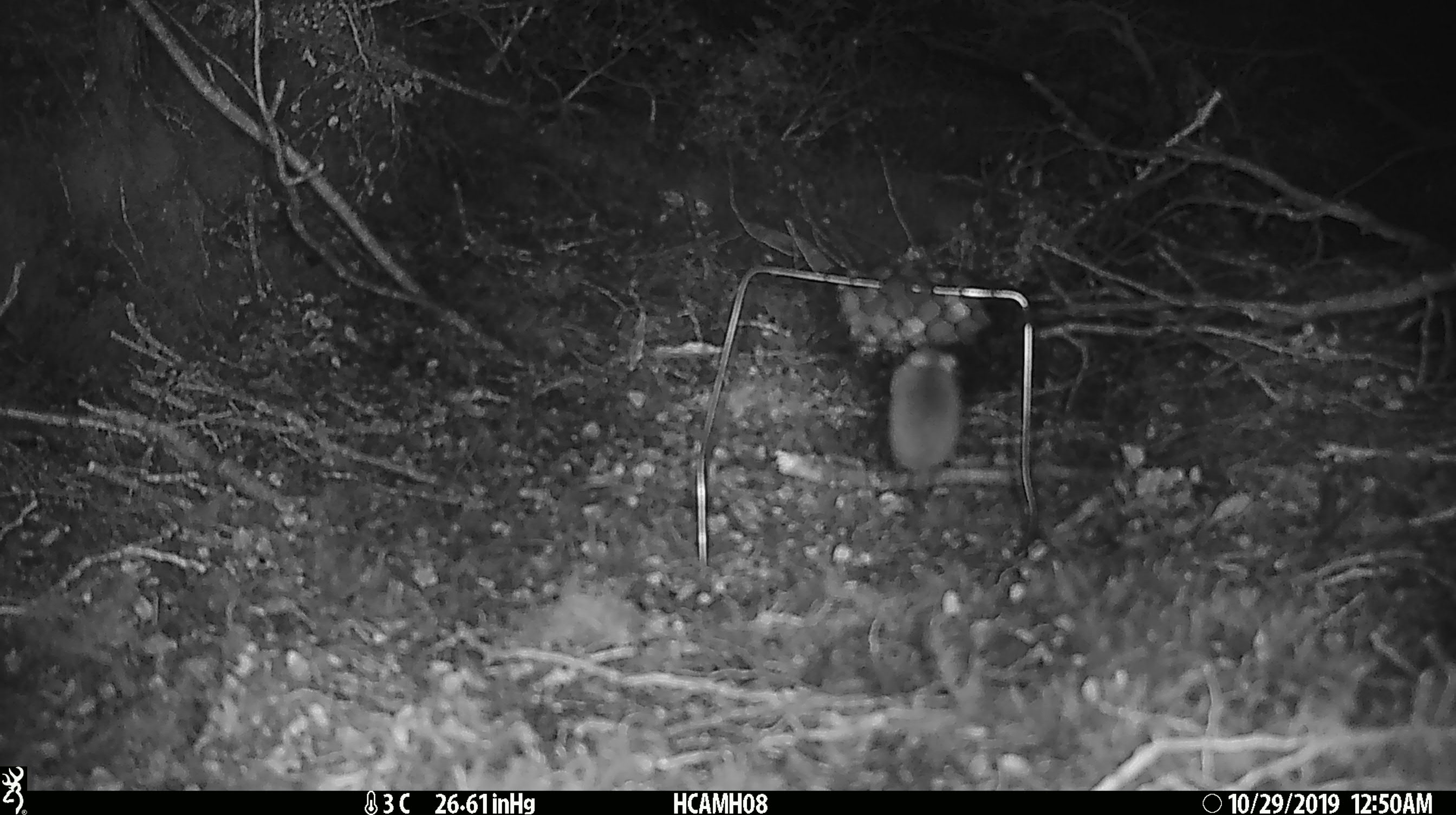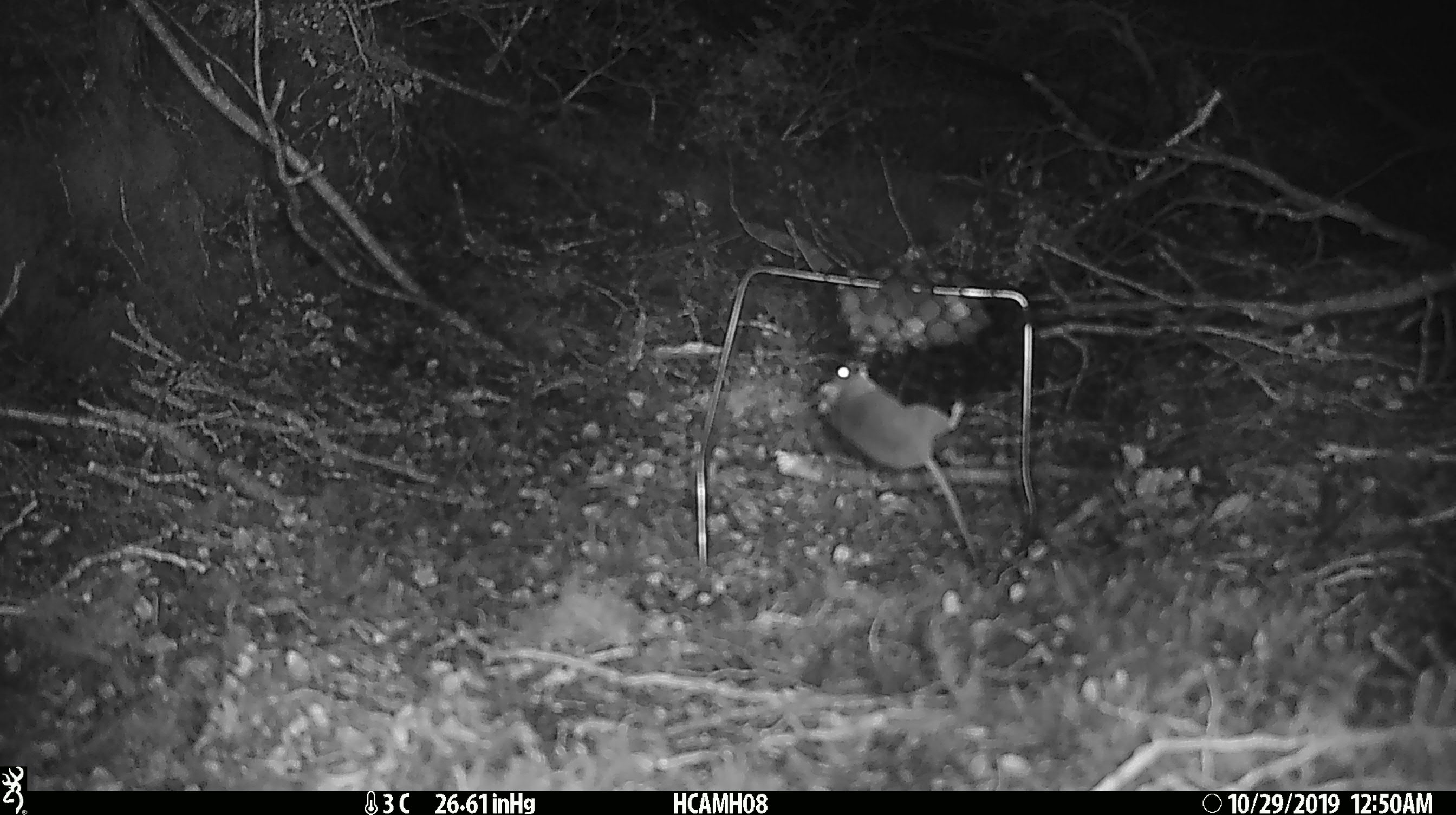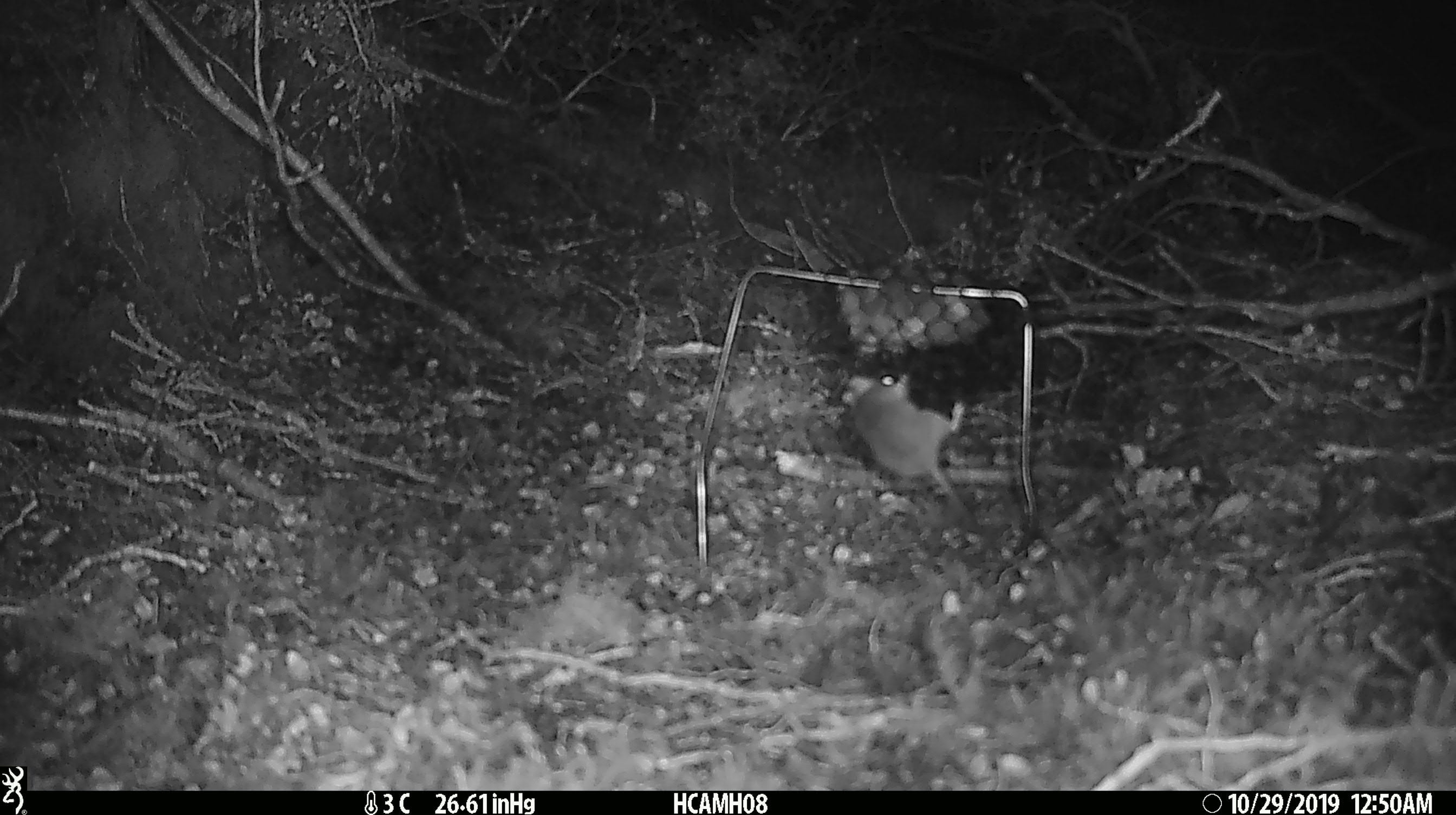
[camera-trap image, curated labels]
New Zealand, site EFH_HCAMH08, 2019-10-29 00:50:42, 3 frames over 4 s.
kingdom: Animalia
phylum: Chordata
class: Mammalia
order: Rodentia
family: Muridae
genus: Mus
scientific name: Mus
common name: mouse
Mouse (Mus).